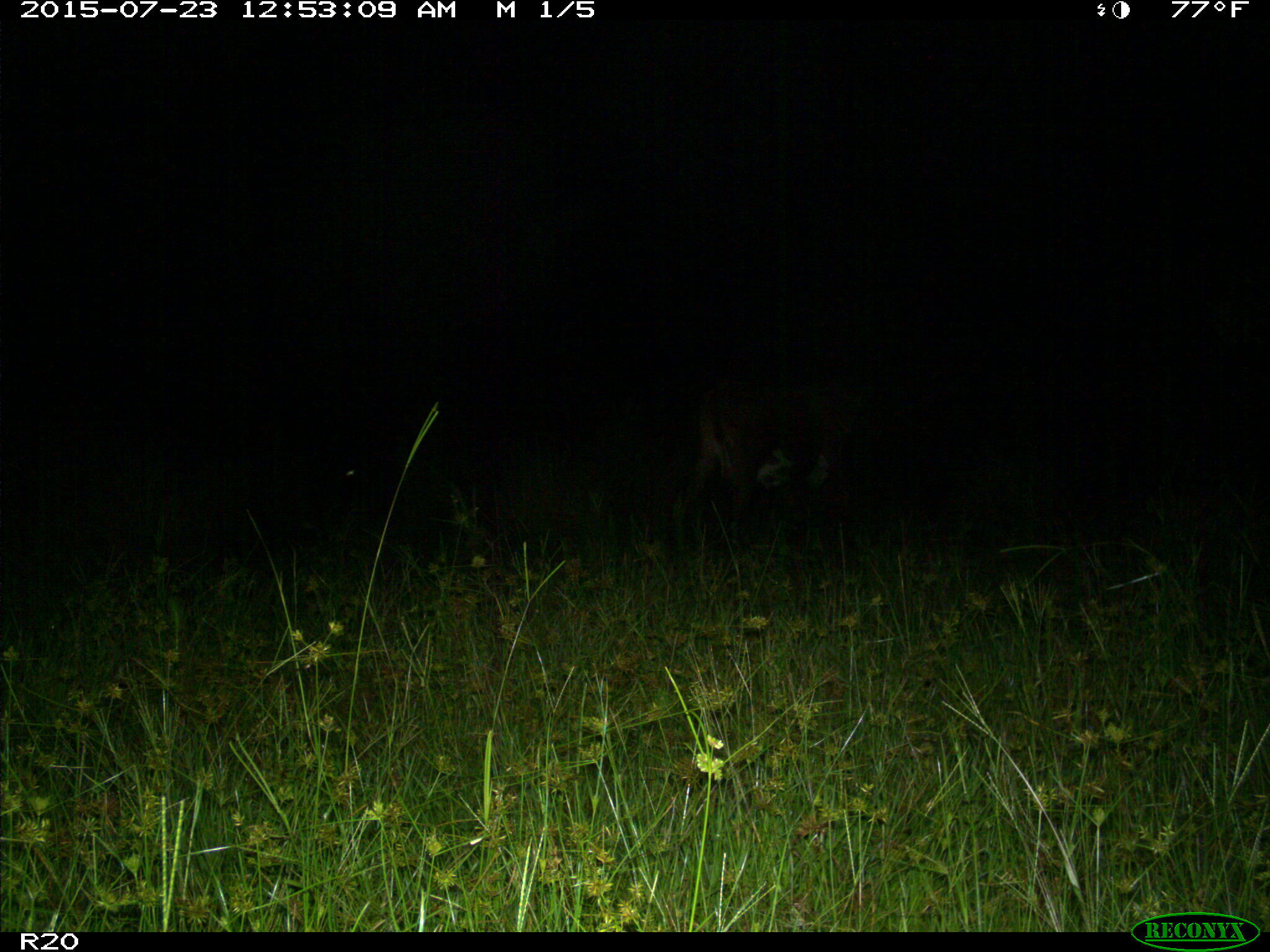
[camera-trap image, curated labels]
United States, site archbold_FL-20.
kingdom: Animalia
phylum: Chordata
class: Mammalia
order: Artiodactyla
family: Bovidae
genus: Bos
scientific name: Bos taurus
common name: domestic cow